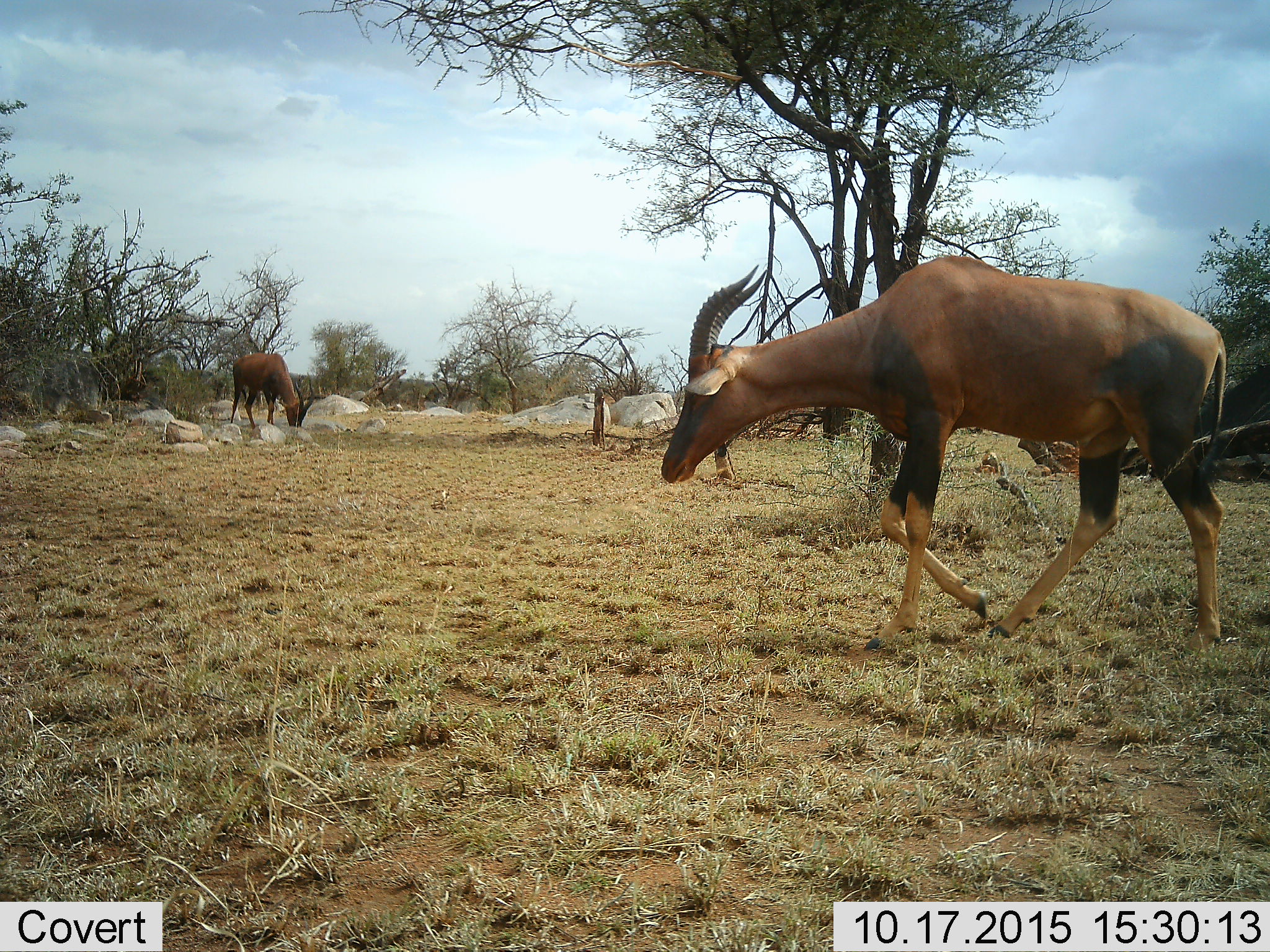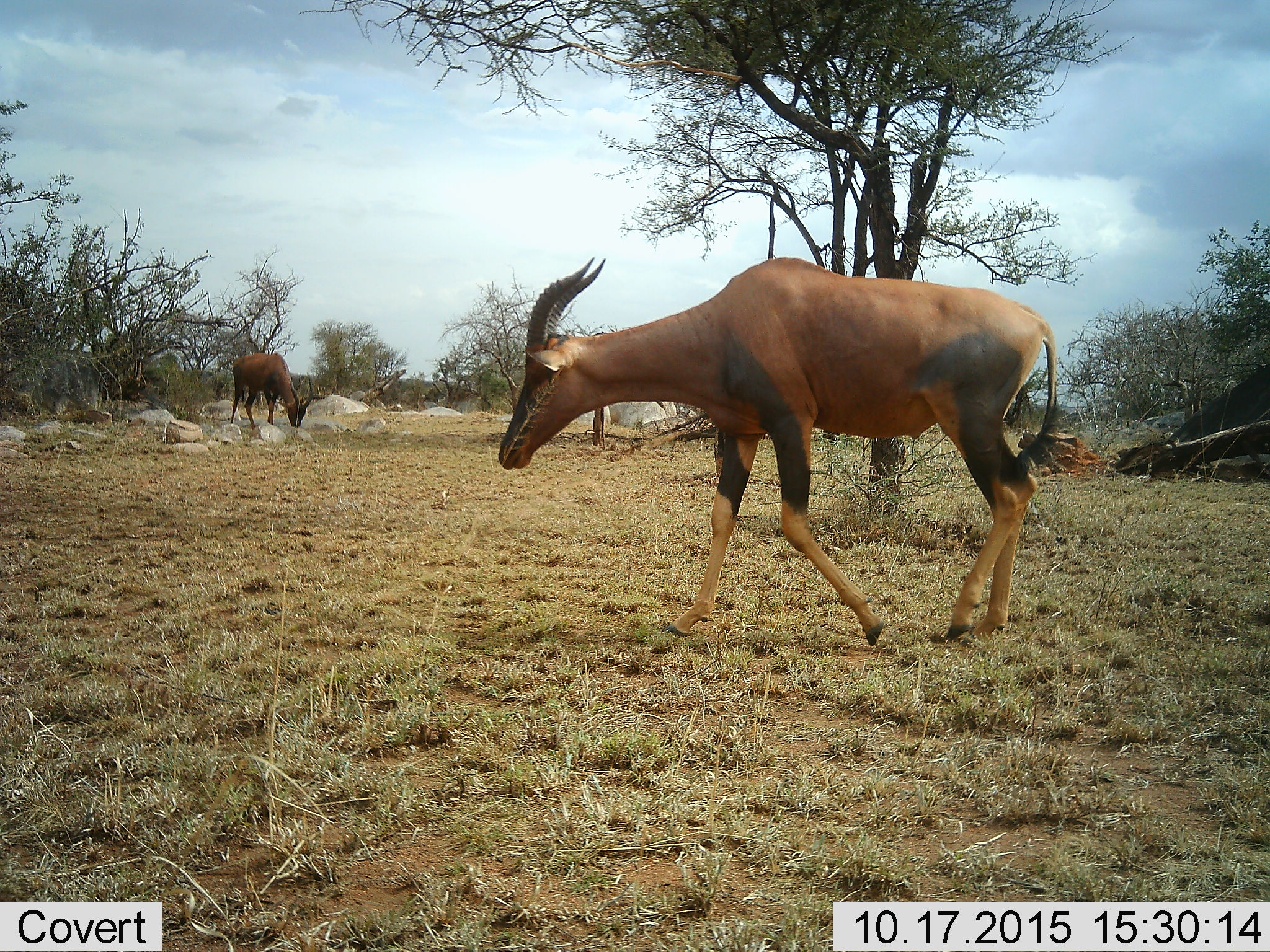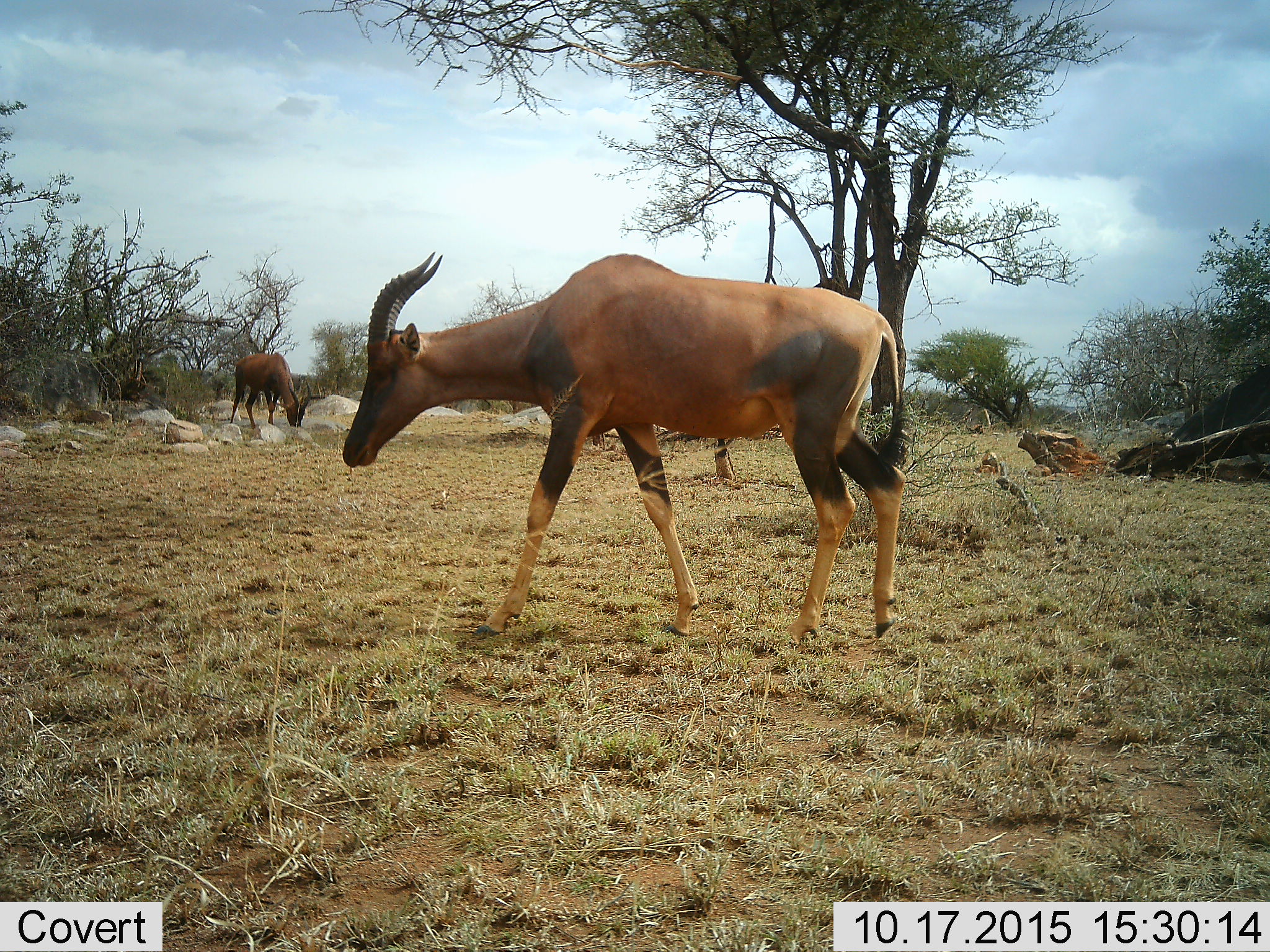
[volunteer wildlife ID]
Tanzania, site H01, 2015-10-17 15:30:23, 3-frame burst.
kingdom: Animalia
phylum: Chordata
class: Mammalia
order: Artiodactyla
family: Bovidae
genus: Damaliscus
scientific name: Damaliscus lunatus jimela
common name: topi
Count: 2.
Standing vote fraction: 33%.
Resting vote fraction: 0%.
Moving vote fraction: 83%.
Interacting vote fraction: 0%.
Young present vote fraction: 0%.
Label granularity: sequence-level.